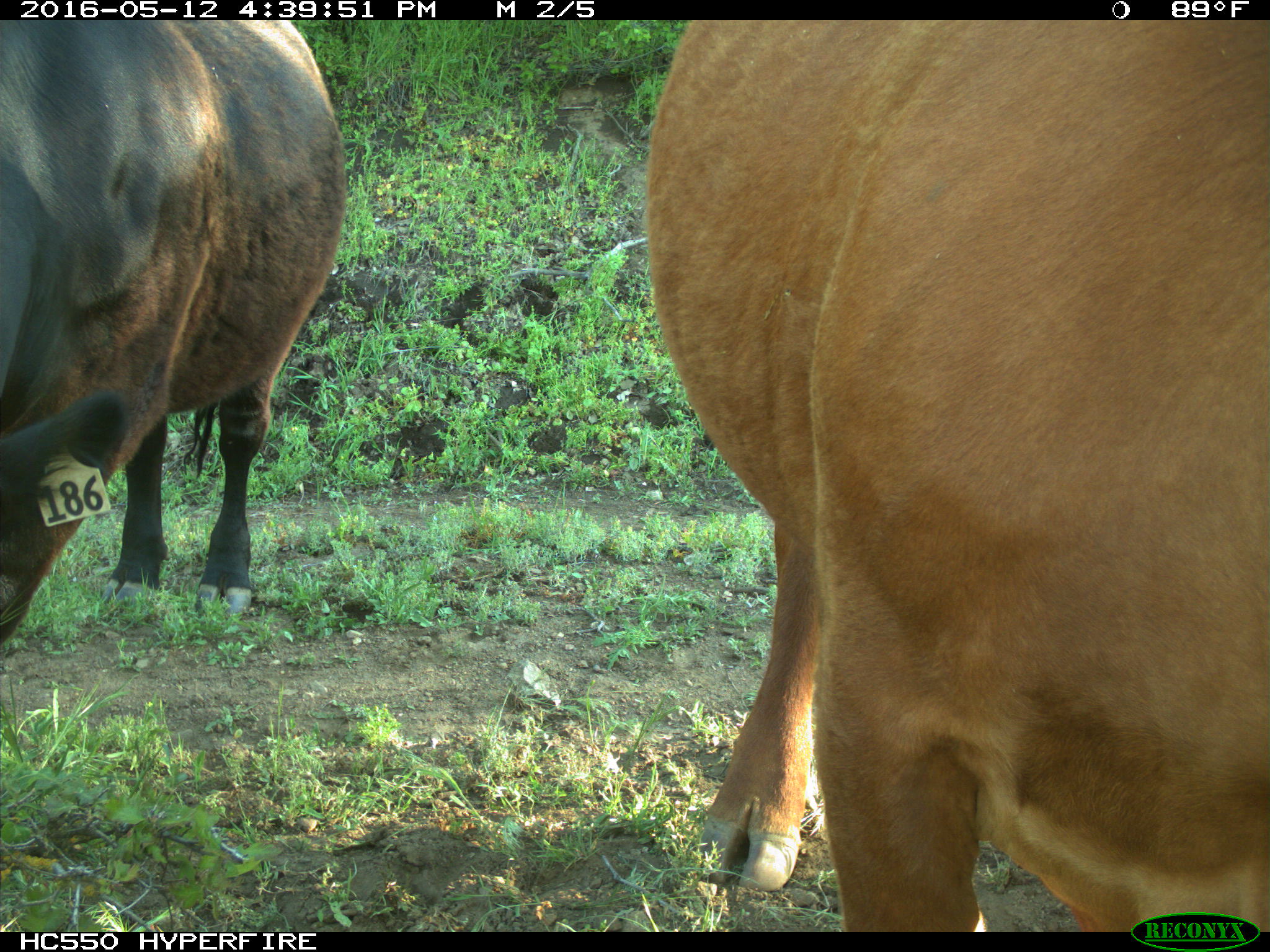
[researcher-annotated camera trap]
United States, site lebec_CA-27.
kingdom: Animalia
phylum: Chordata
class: Mammalia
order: Artiodactyla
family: Bovidae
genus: Bos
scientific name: Bos taurus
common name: domestic cow